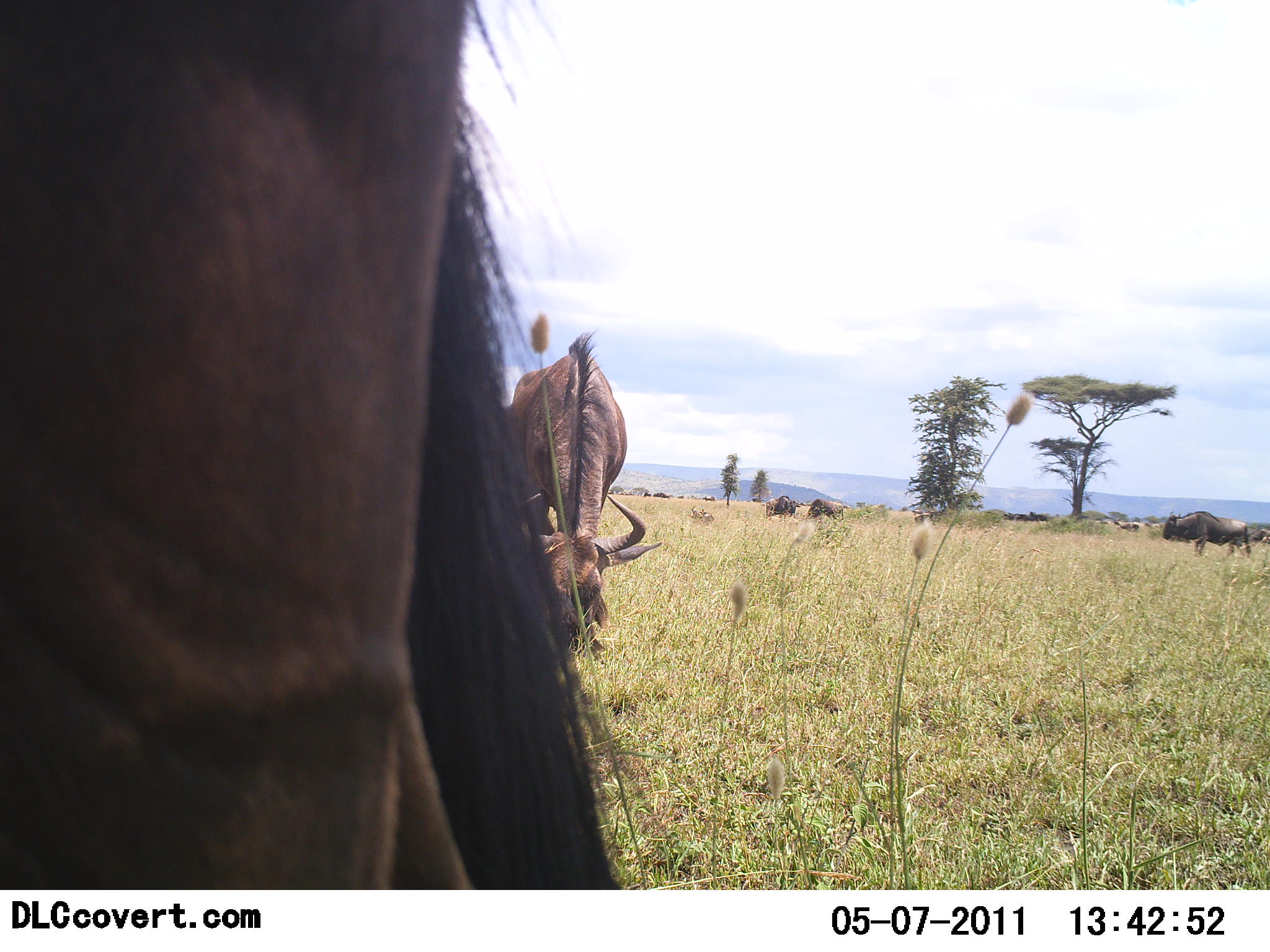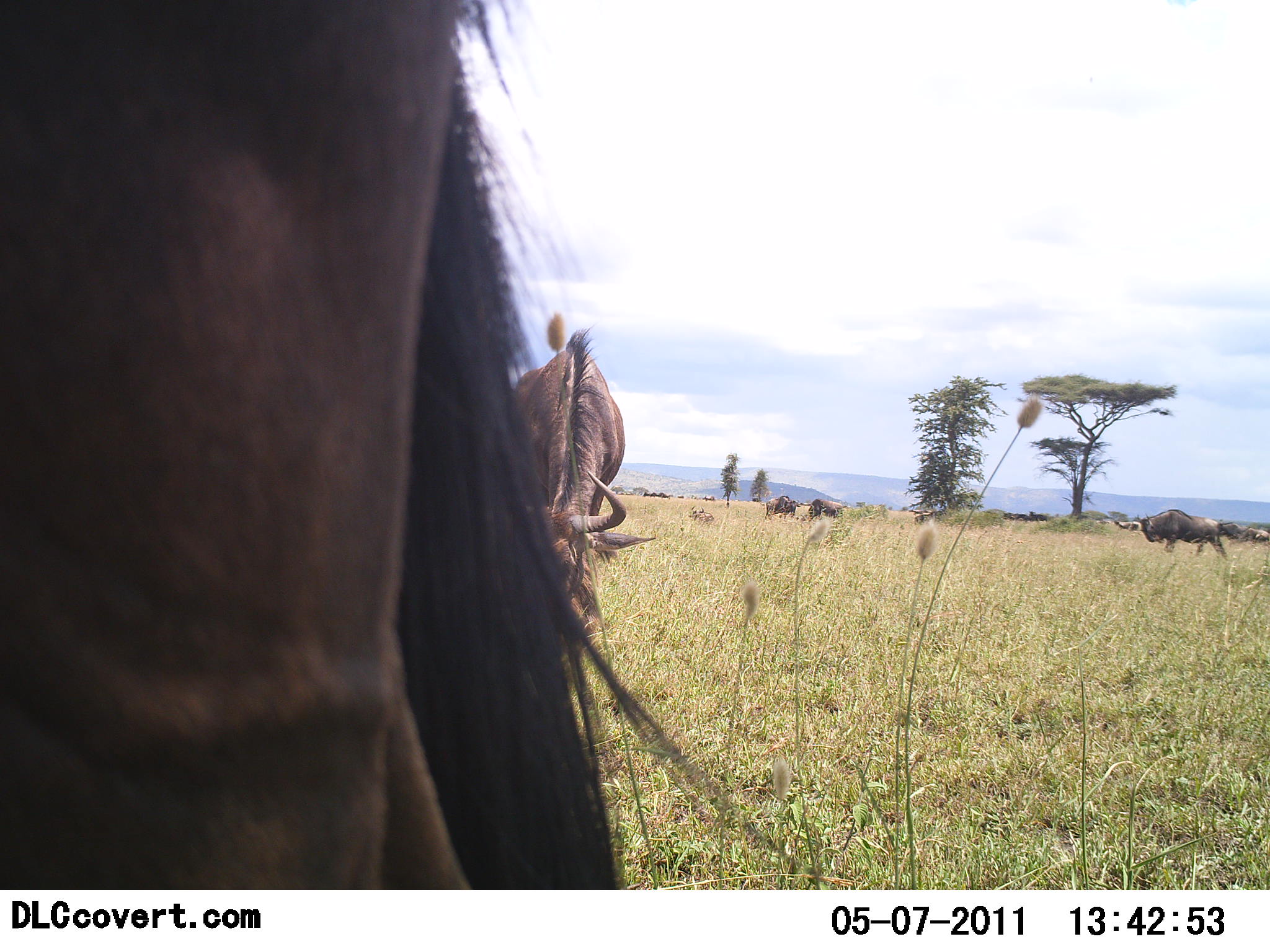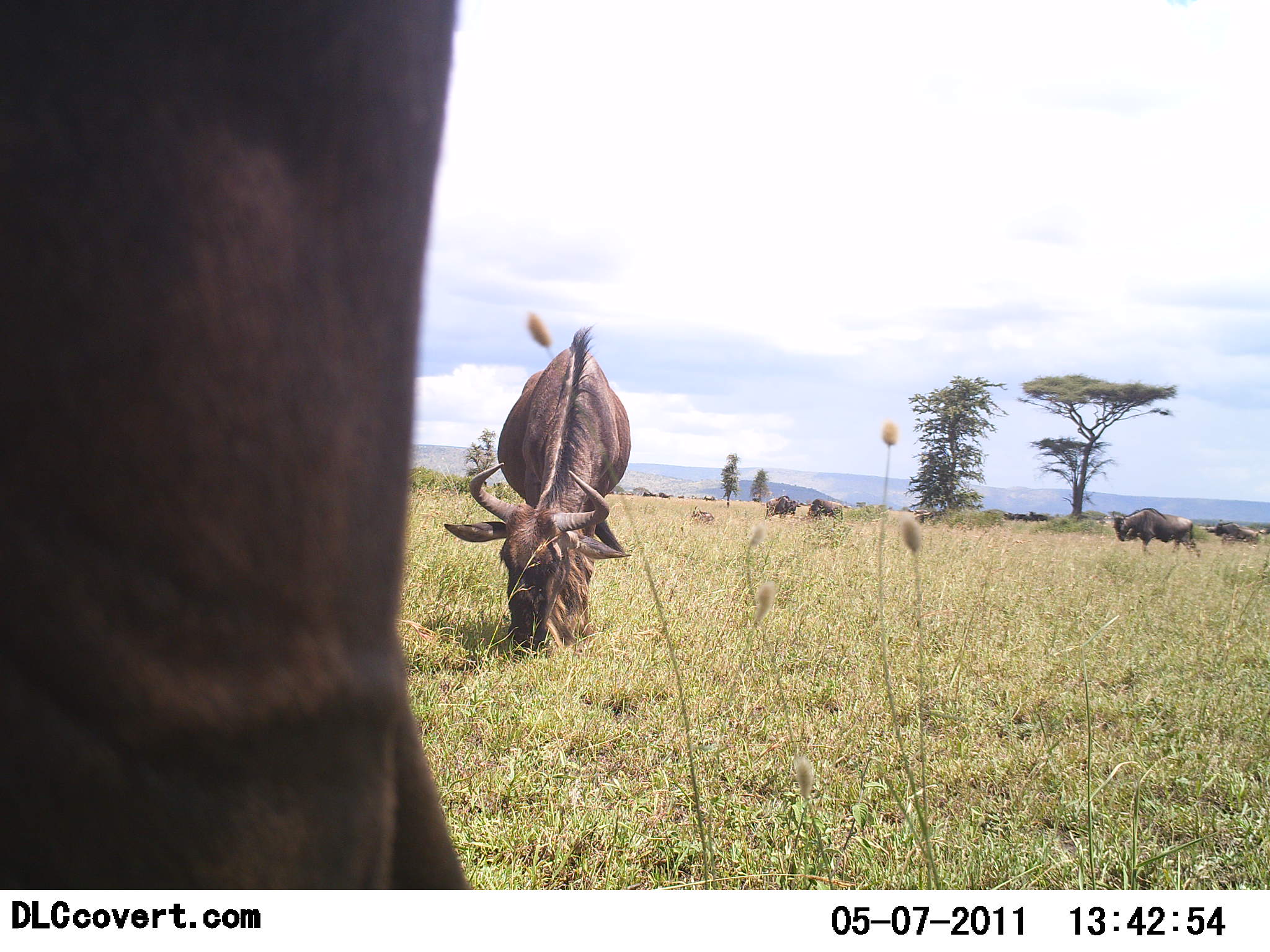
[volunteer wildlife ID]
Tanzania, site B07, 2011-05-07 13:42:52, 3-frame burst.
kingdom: Animalia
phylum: Chordata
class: Mammalia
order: Artiodactyla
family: Bovidae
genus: Connochaetes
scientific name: Connochaetes taurinus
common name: blue wildebeest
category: wildebeest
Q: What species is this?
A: Wildebeest (blue wildebeest) (Connochaetes taurinus).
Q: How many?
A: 7.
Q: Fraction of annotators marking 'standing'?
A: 17%.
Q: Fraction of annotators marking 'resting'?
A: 8%.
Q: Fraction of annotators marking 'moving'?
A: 42%.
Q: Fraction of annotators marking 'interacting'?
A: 0%.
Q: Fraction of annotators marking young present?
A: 0%.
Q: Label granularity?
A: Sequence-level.